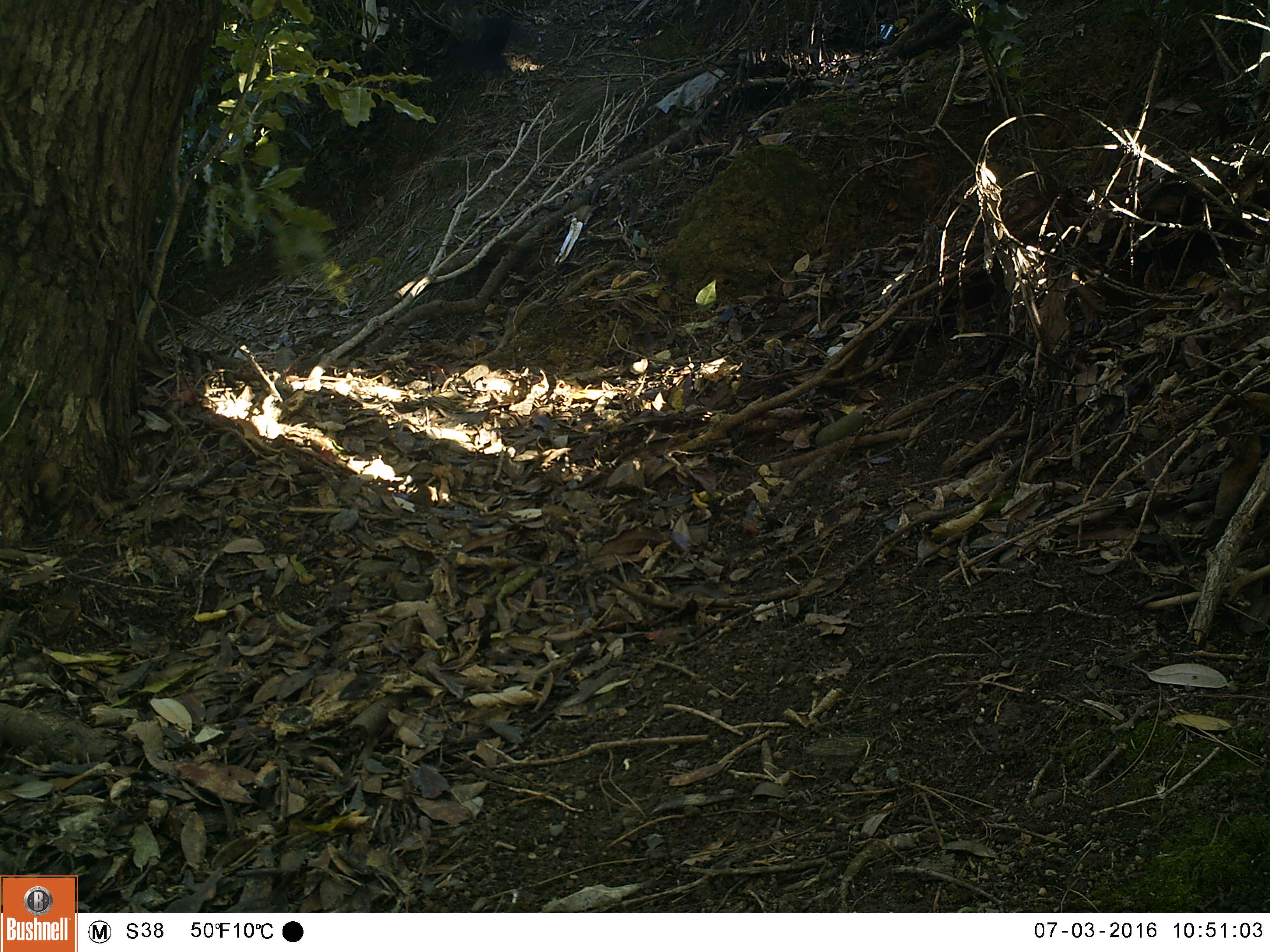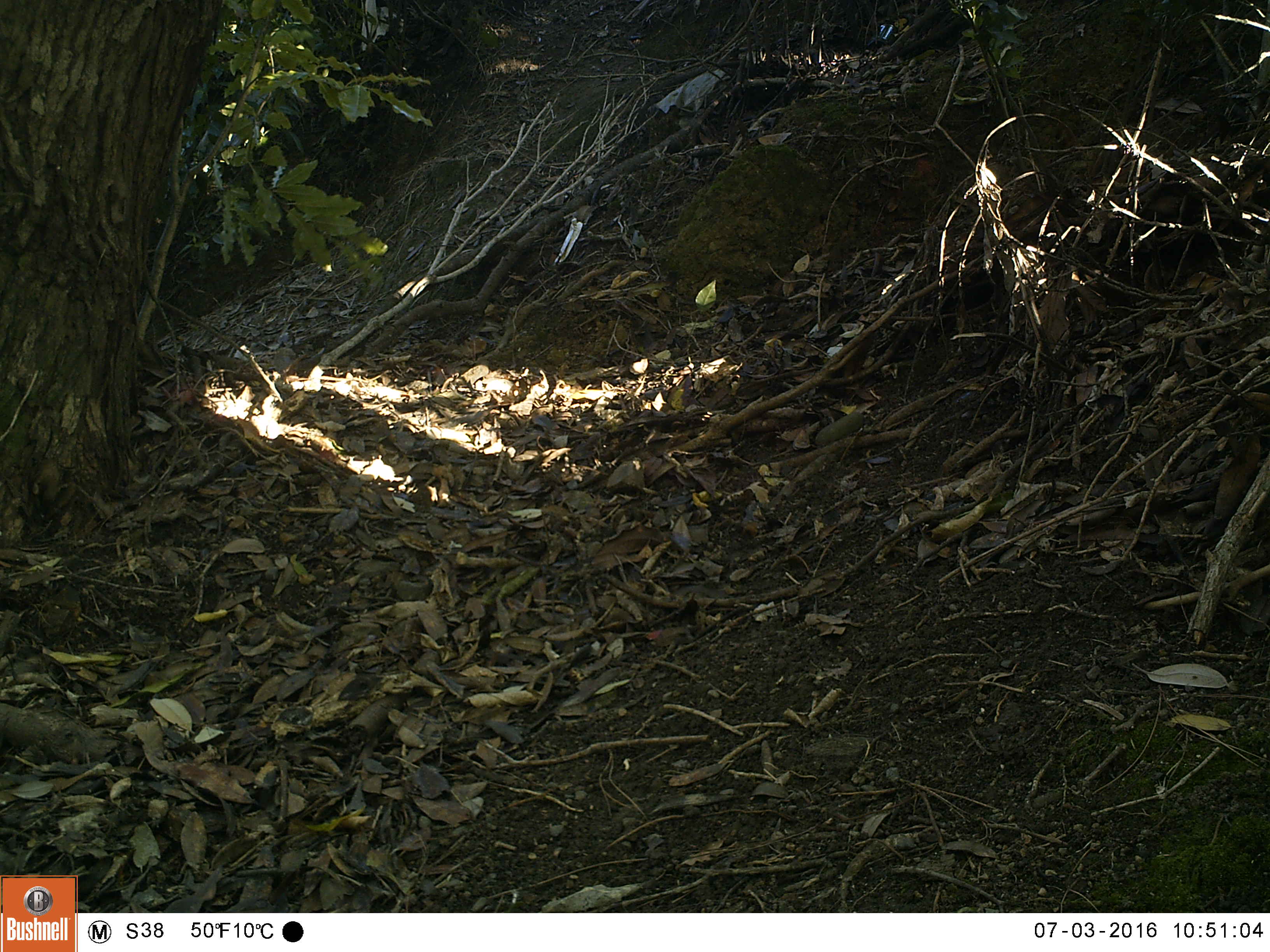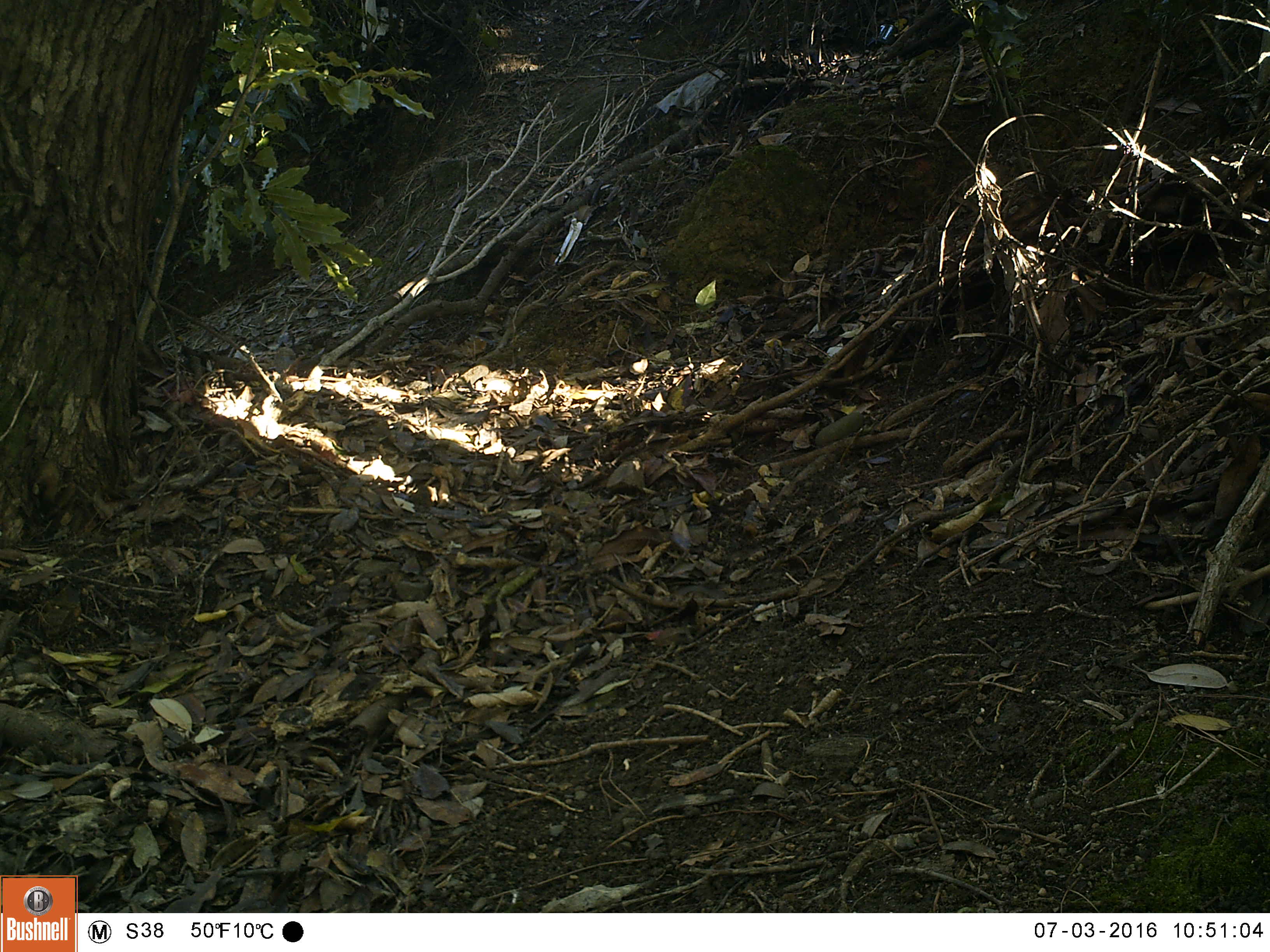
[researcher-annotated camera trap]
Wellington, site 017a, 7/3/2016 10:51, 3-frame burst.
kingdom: Animalia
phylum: Chordata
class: Aves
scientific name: Aves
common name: bird